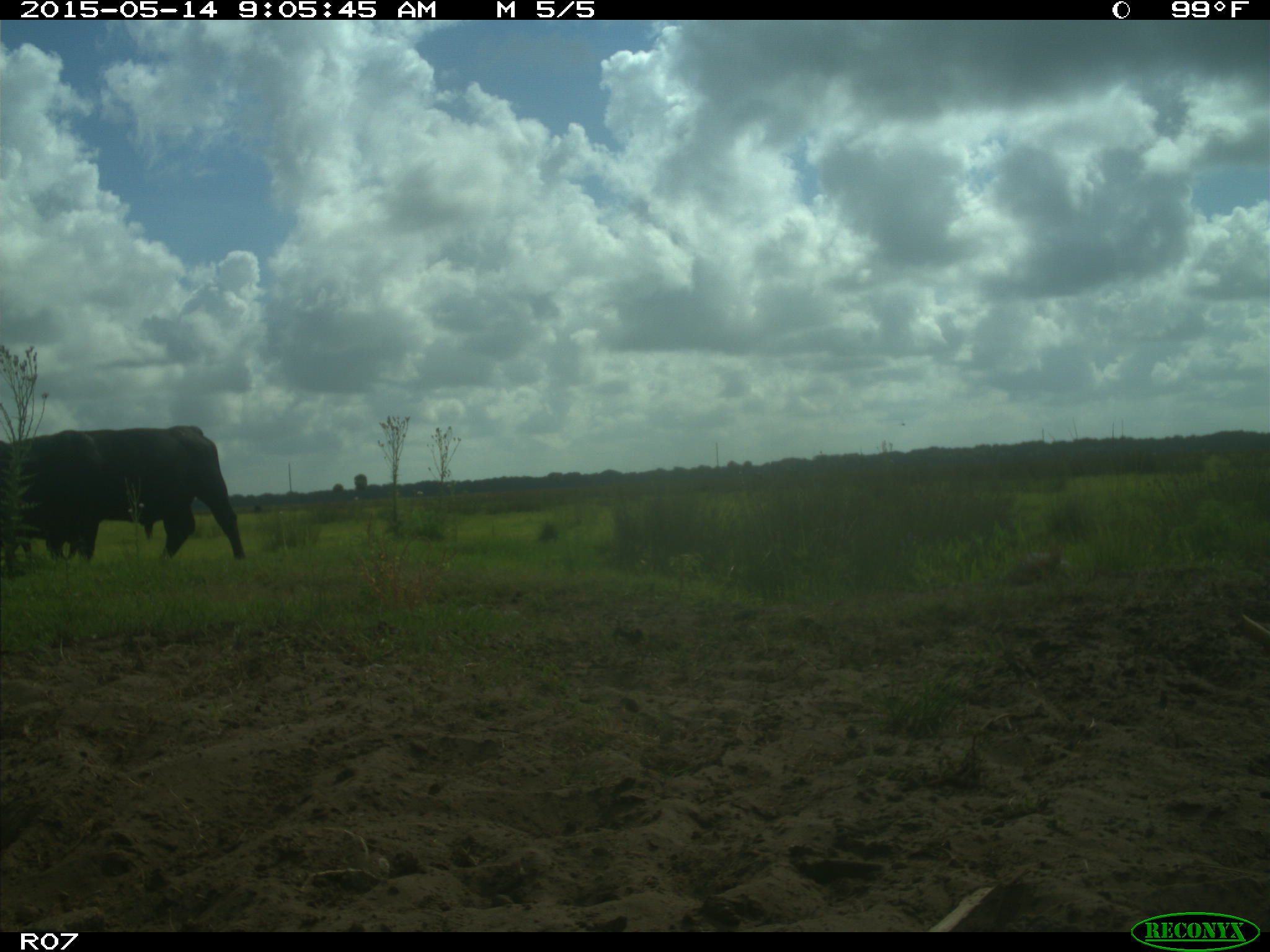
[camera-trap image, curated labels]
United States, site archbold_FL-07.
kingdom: Animalia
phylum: Chordata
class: Mammalia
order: Artiodactyla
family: Bovidae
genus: Bos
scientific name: Bos taurus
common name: domestic cow